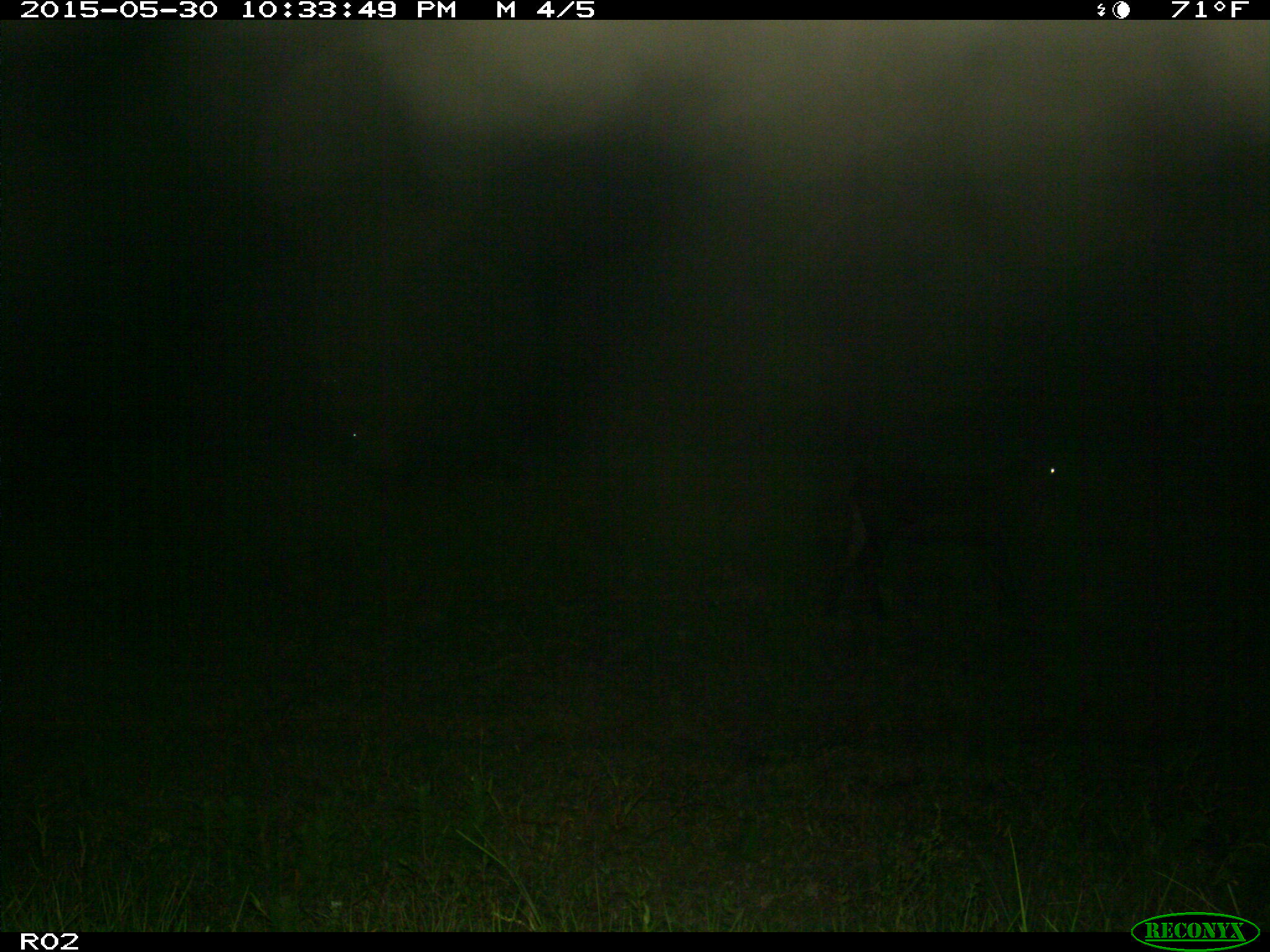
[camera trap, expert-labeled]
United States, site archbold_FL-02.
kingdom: Animalia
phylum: Chordata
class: Mammalia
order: Artiodactyla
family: Bovidae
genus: Bos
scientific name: Bos taurus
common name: domestic cow